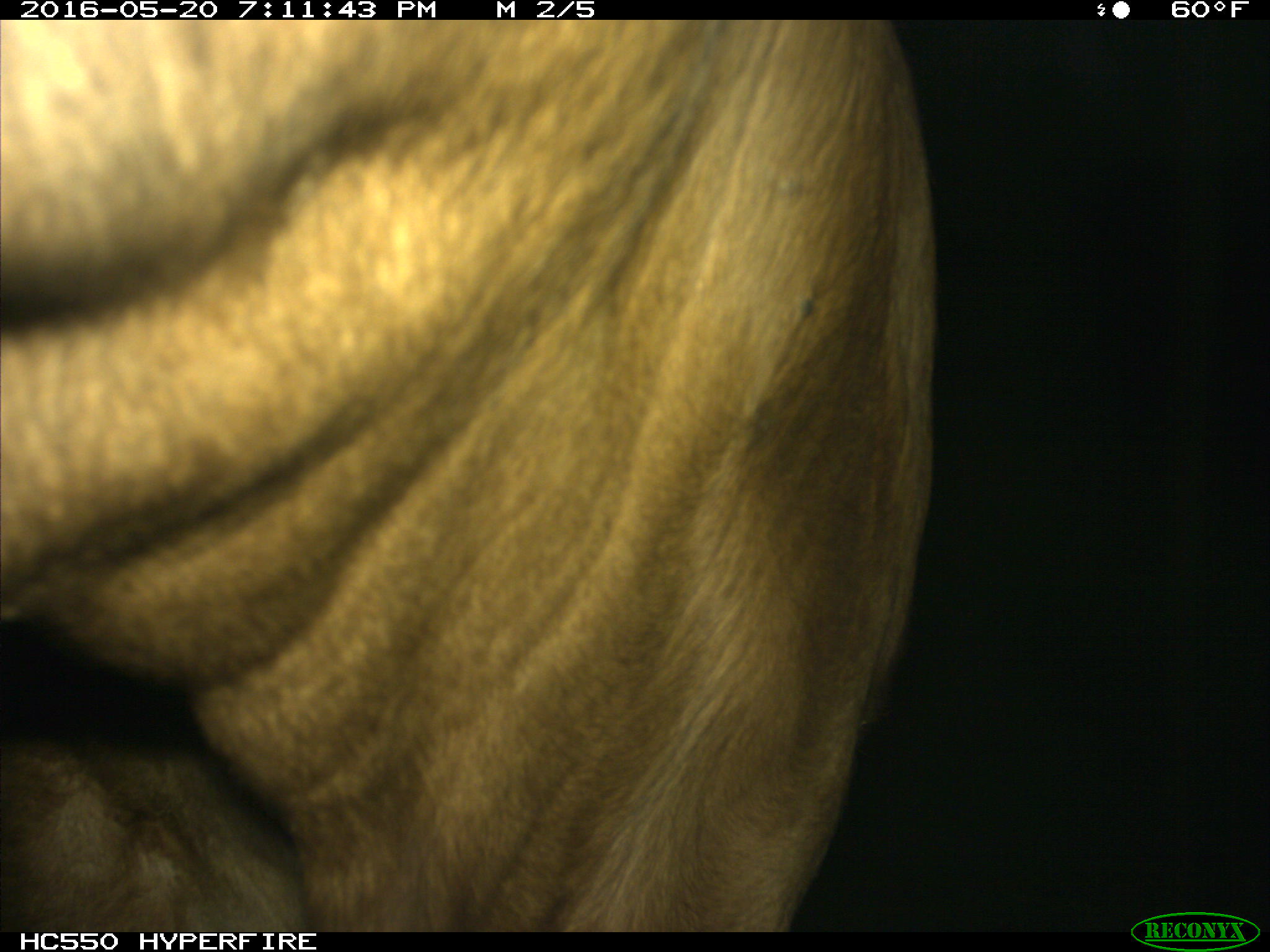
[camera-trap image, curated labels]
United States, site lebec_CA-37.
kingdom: Animalia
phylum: Chordata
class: Mammalia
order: Artiodactyla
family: Bovidae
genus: Bos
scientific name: Bos taurus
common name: domestic cow